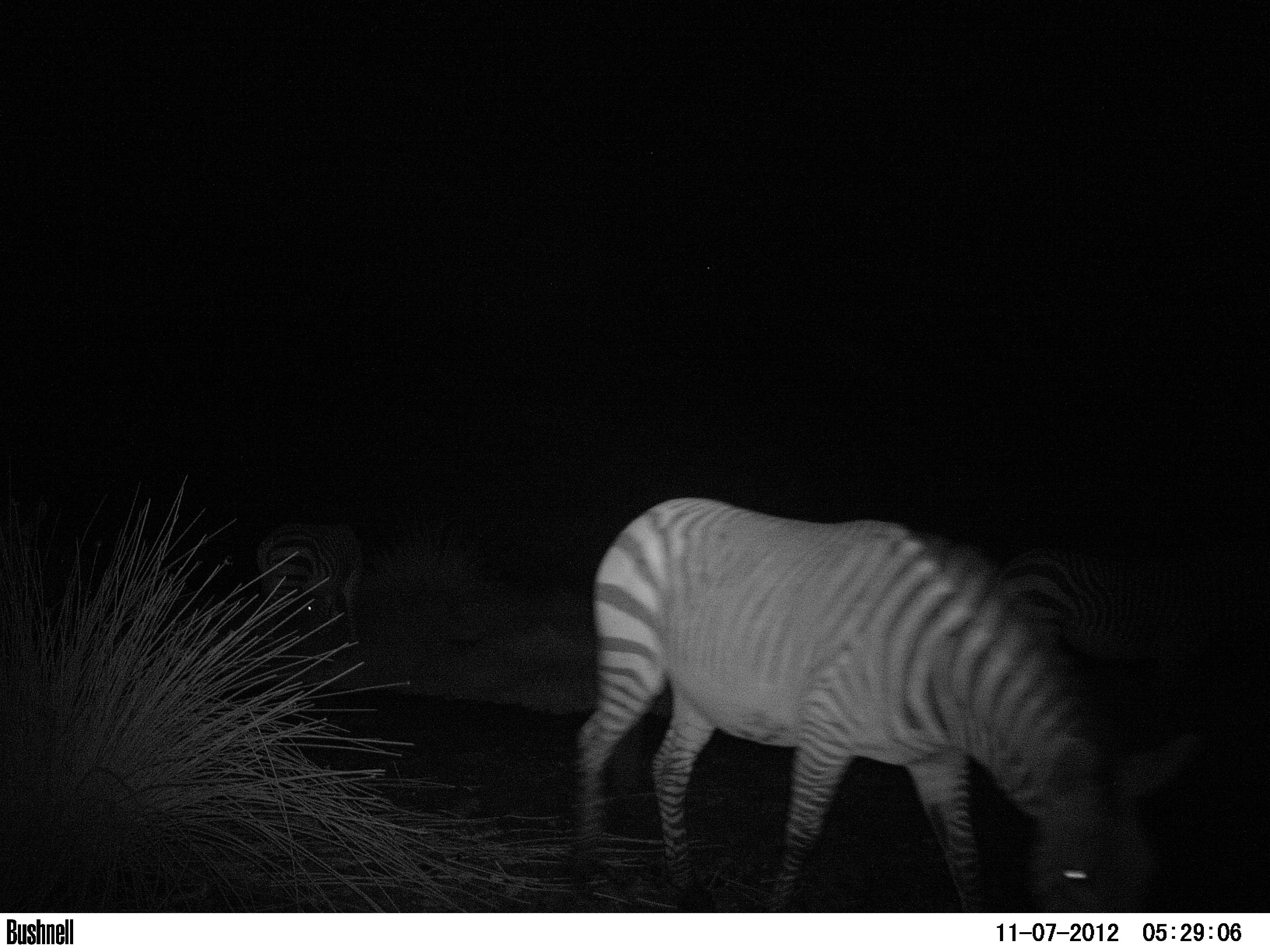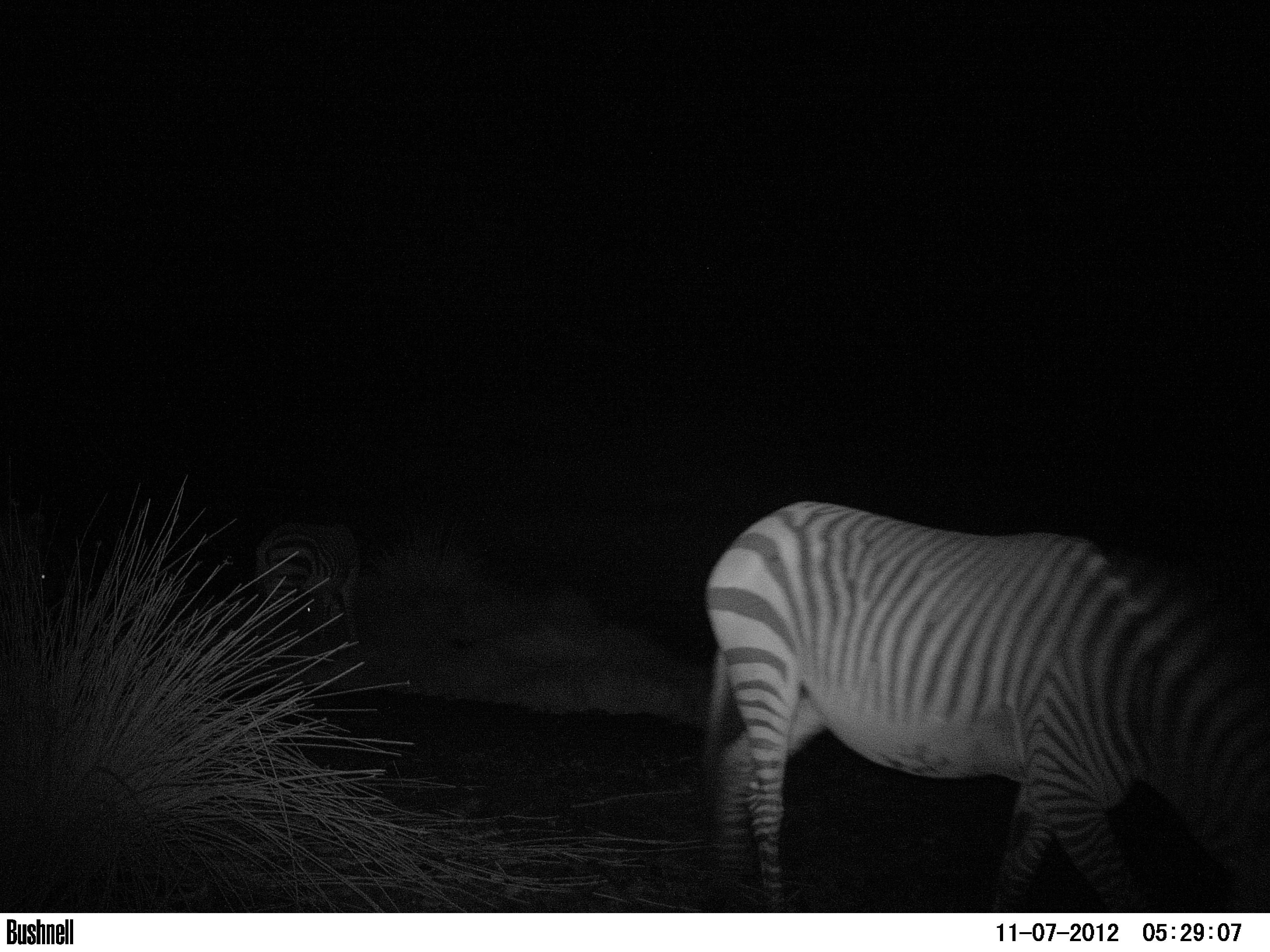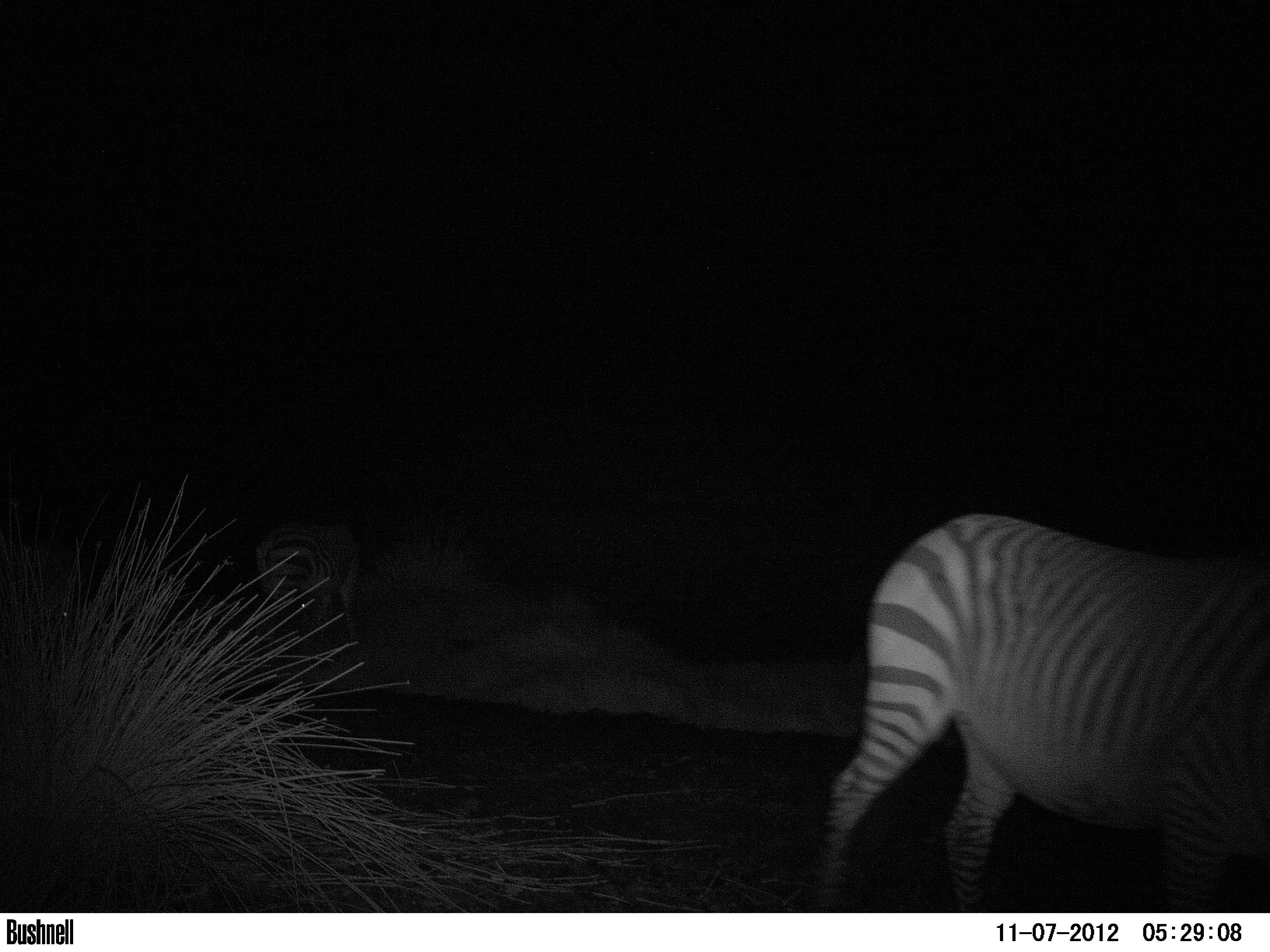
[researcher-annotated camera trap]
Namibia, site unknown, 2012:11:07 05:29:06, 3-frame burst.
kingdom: Animalia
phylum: Chordata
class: Mammalia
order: Perissodactyla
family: Equidae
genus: Equus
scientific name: Equus zebra hartmannae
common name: hartmann's mountain zebra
Equus zebra hartmannae (hartmann's mountain zebra).